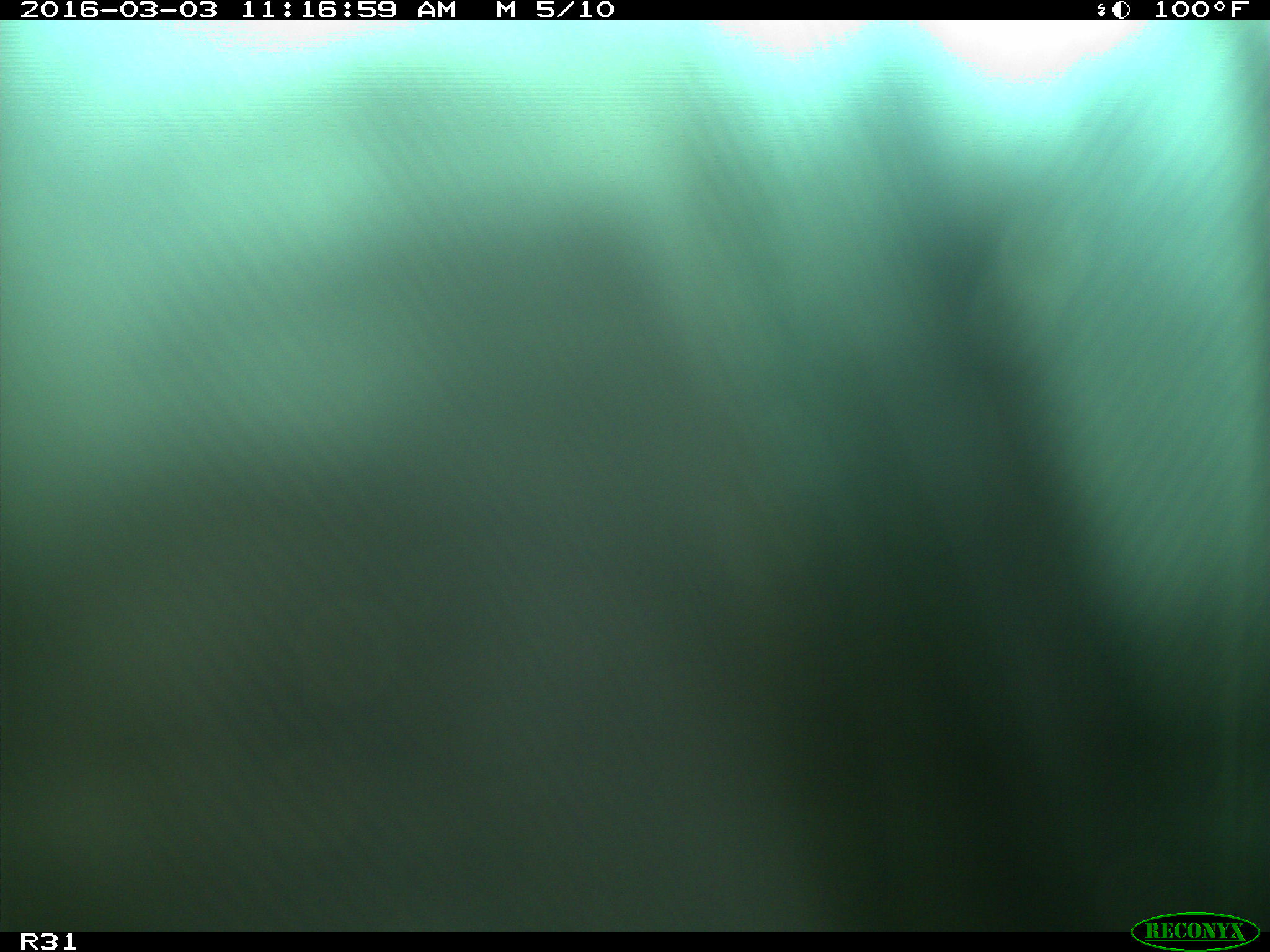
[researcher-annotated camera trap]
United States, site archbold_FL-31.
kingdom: Animalia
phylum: Chordata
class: Aves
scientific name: Aves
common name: birds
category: unidentified bird